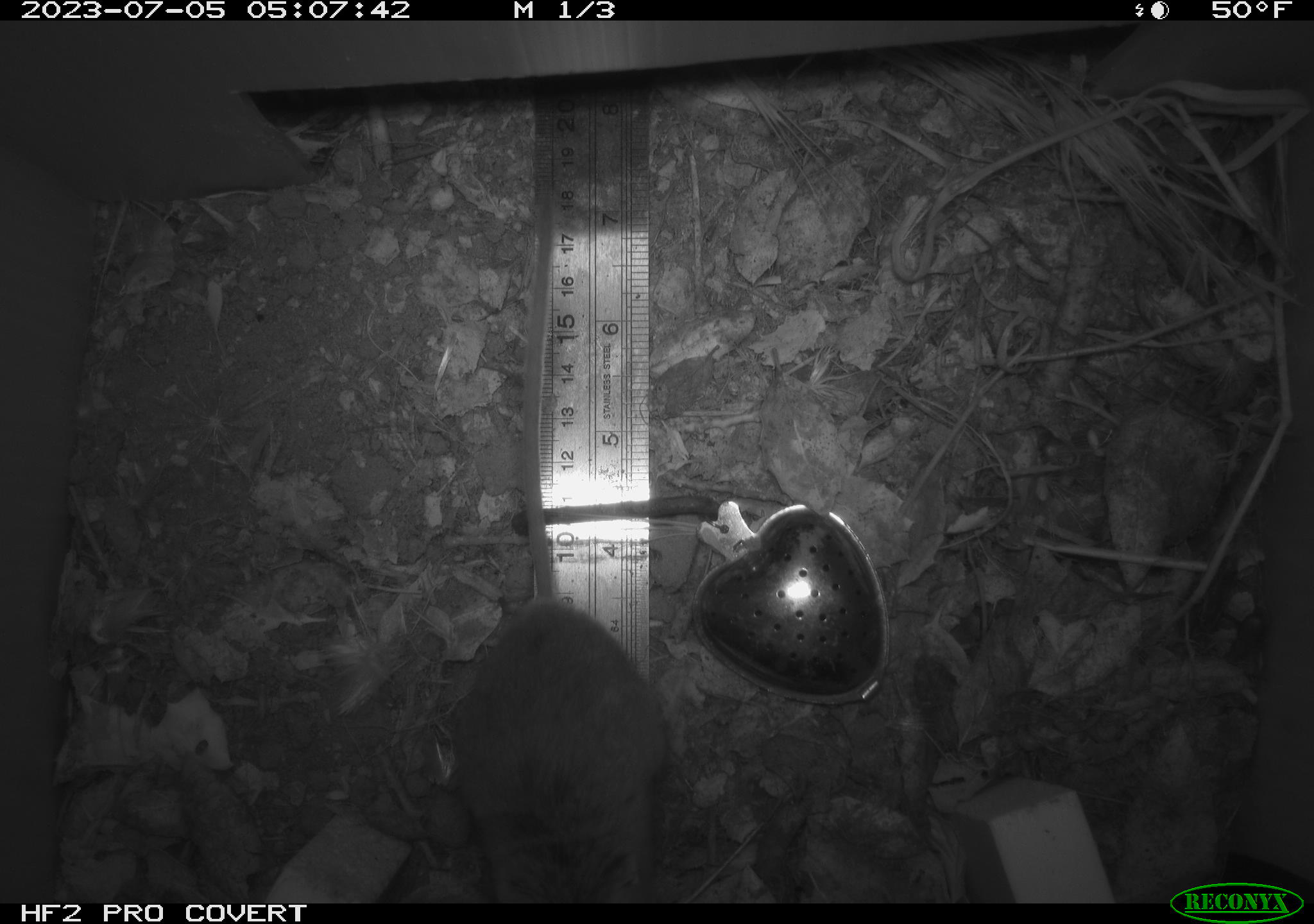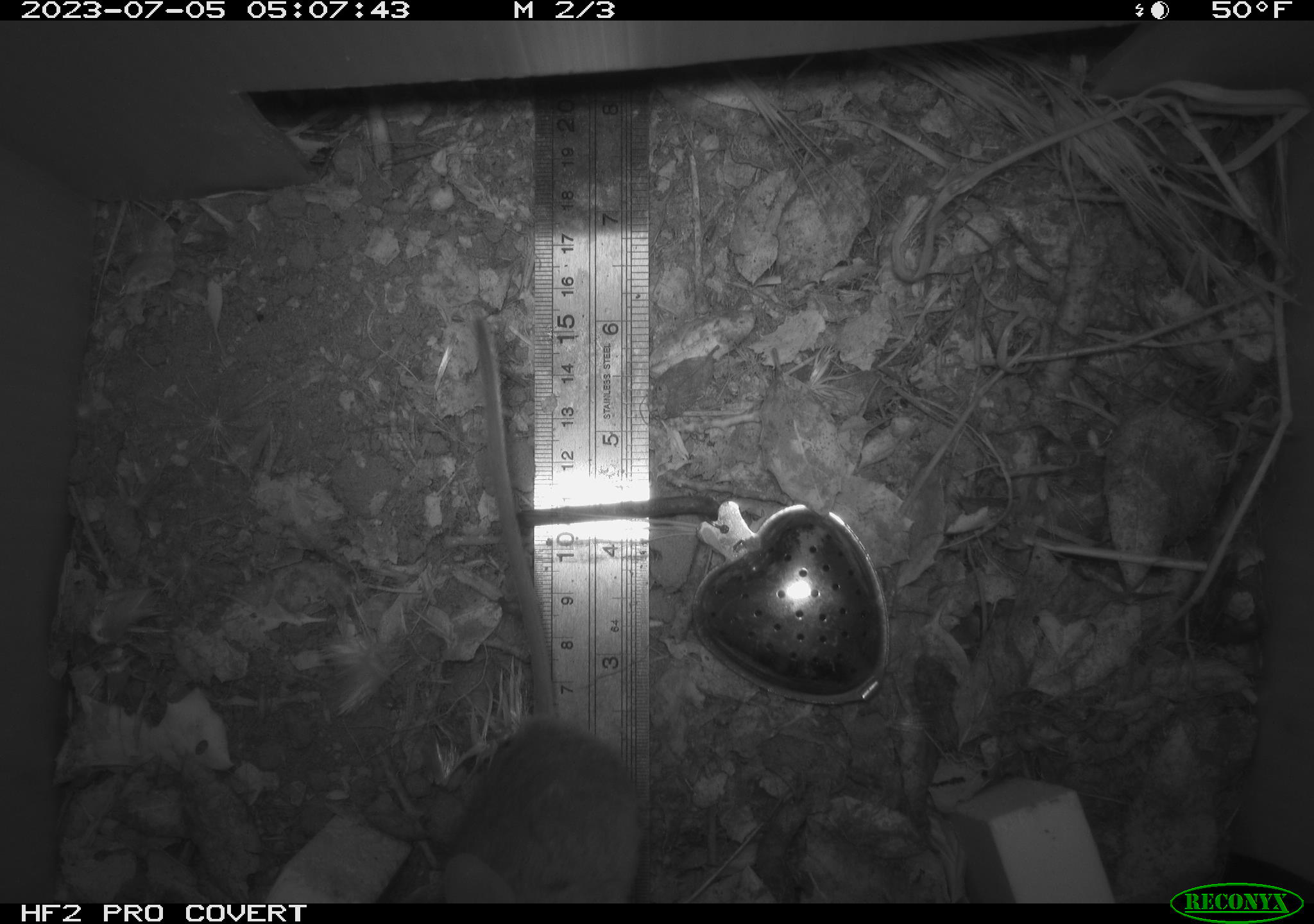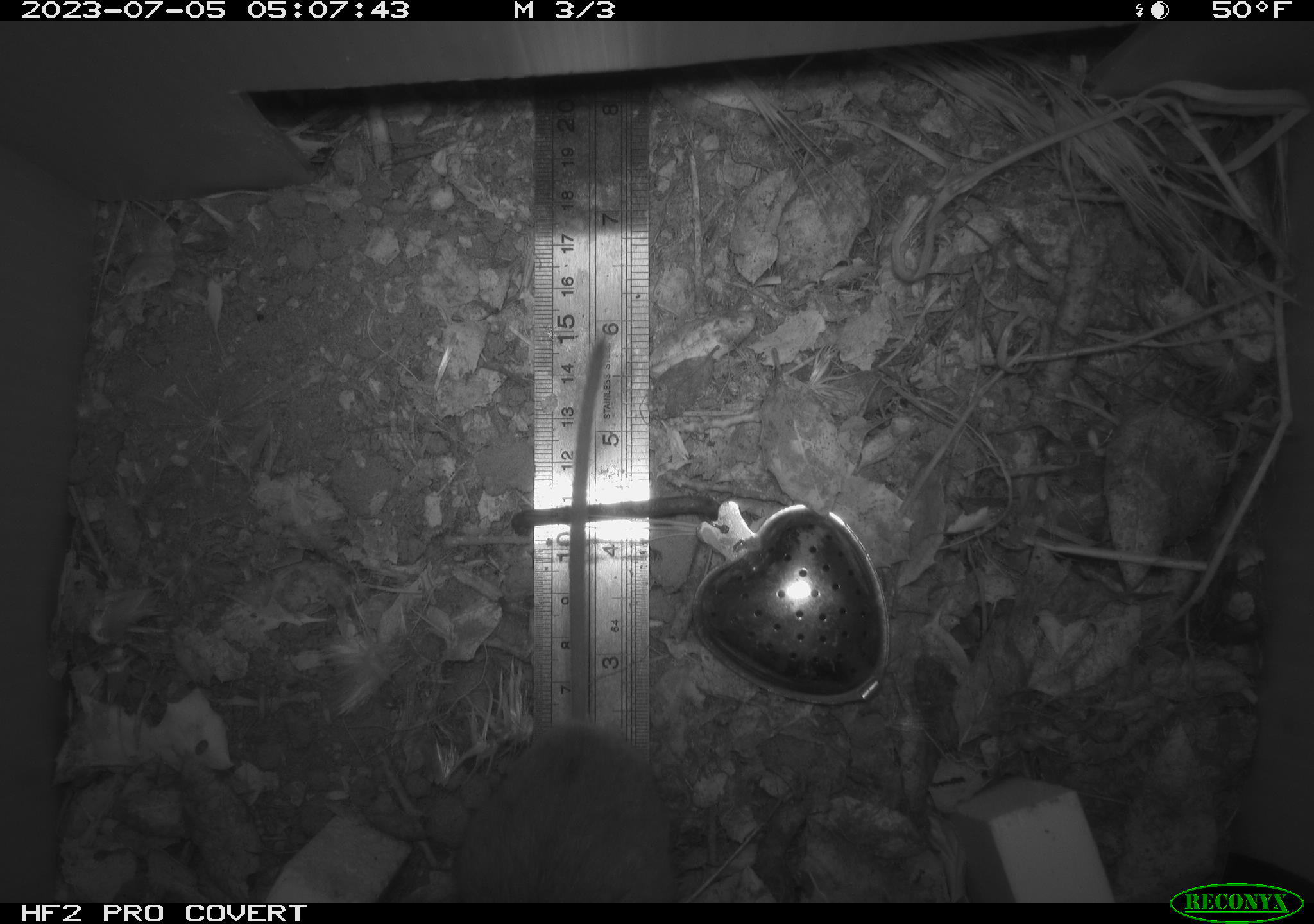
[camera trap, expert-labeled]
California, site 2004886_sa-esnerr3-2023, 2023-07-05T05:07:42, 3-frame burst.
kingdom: Animalia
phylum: Chordata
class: Mammalia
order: Rodentia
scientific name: Rodentia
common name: mouse species